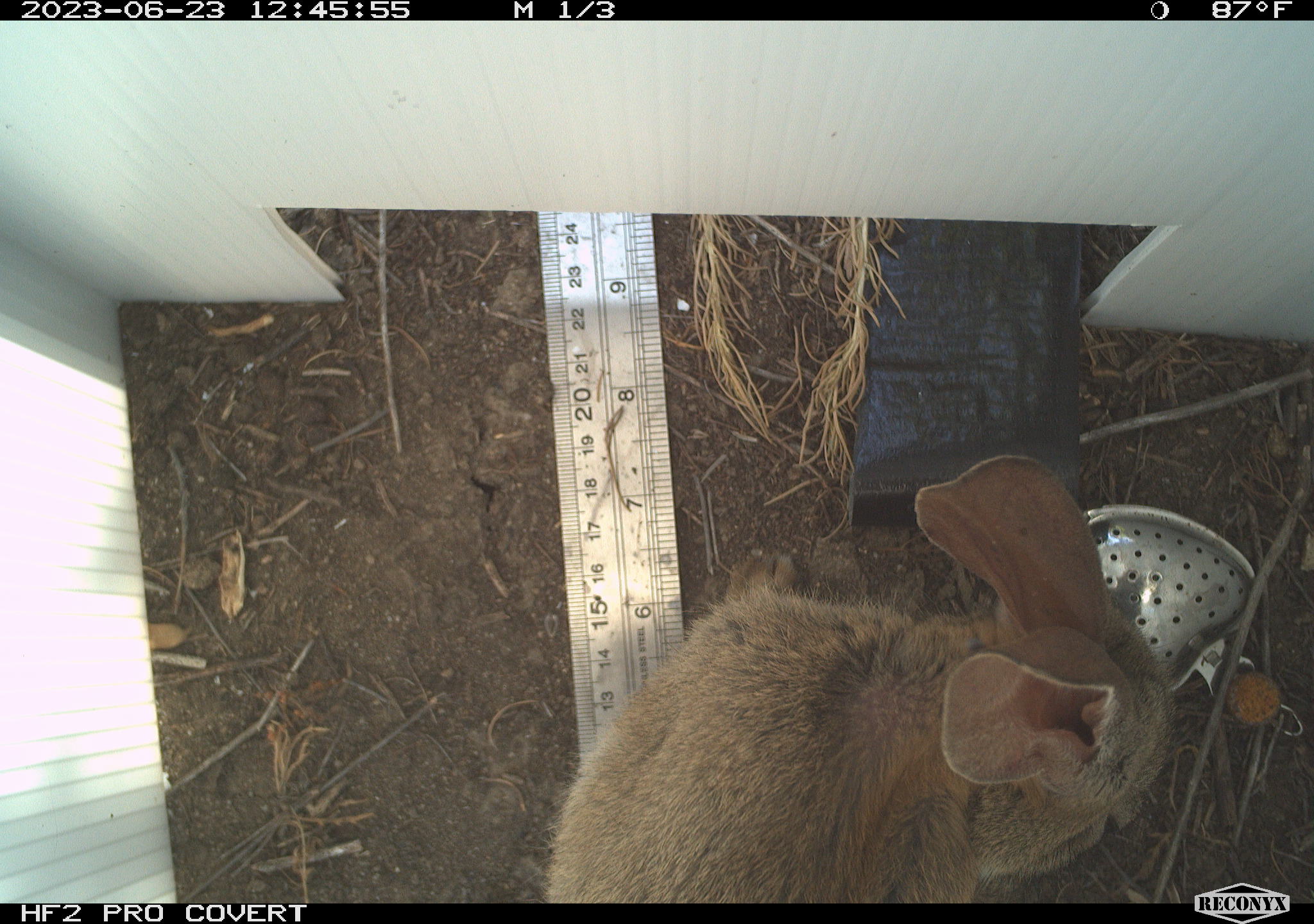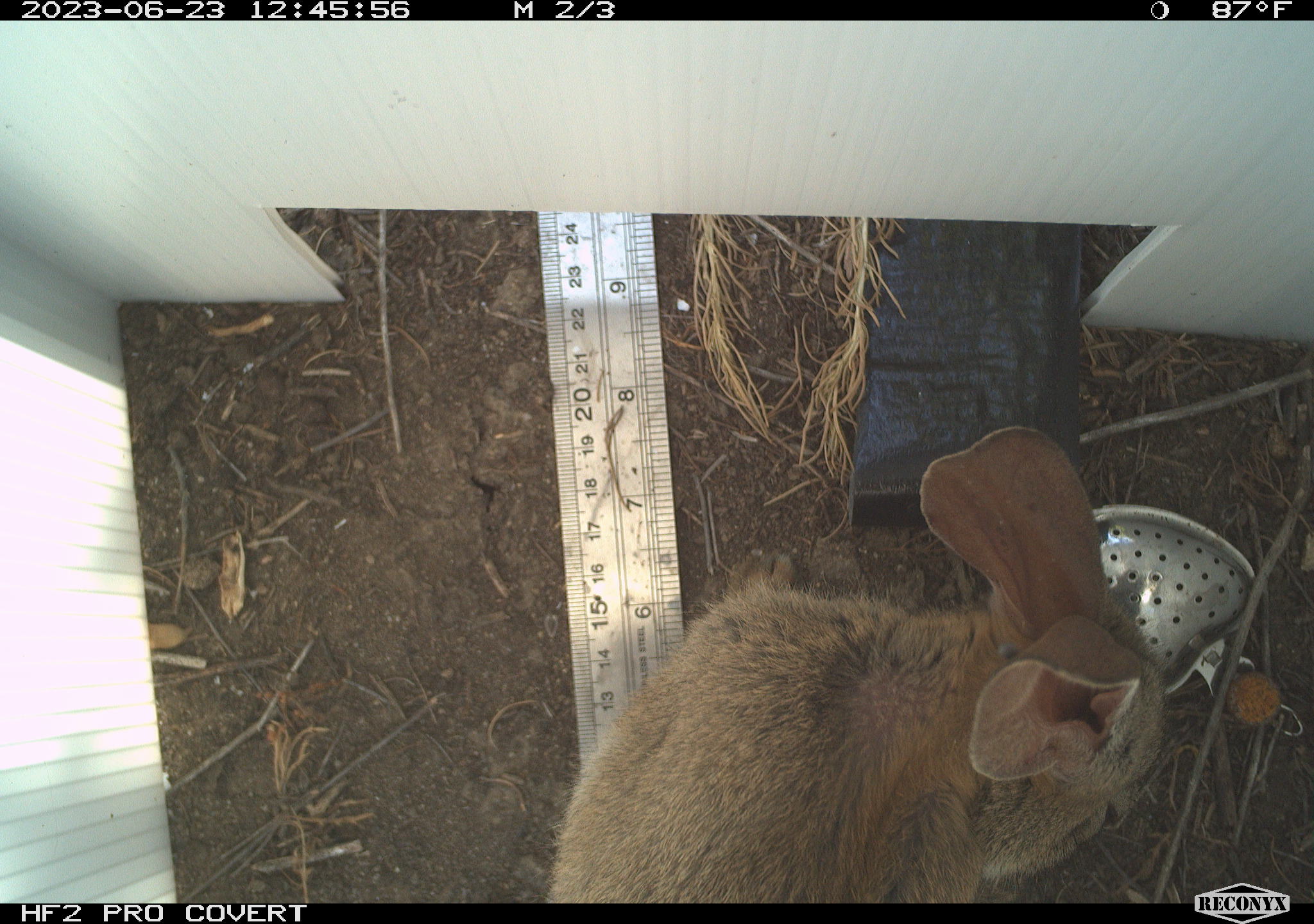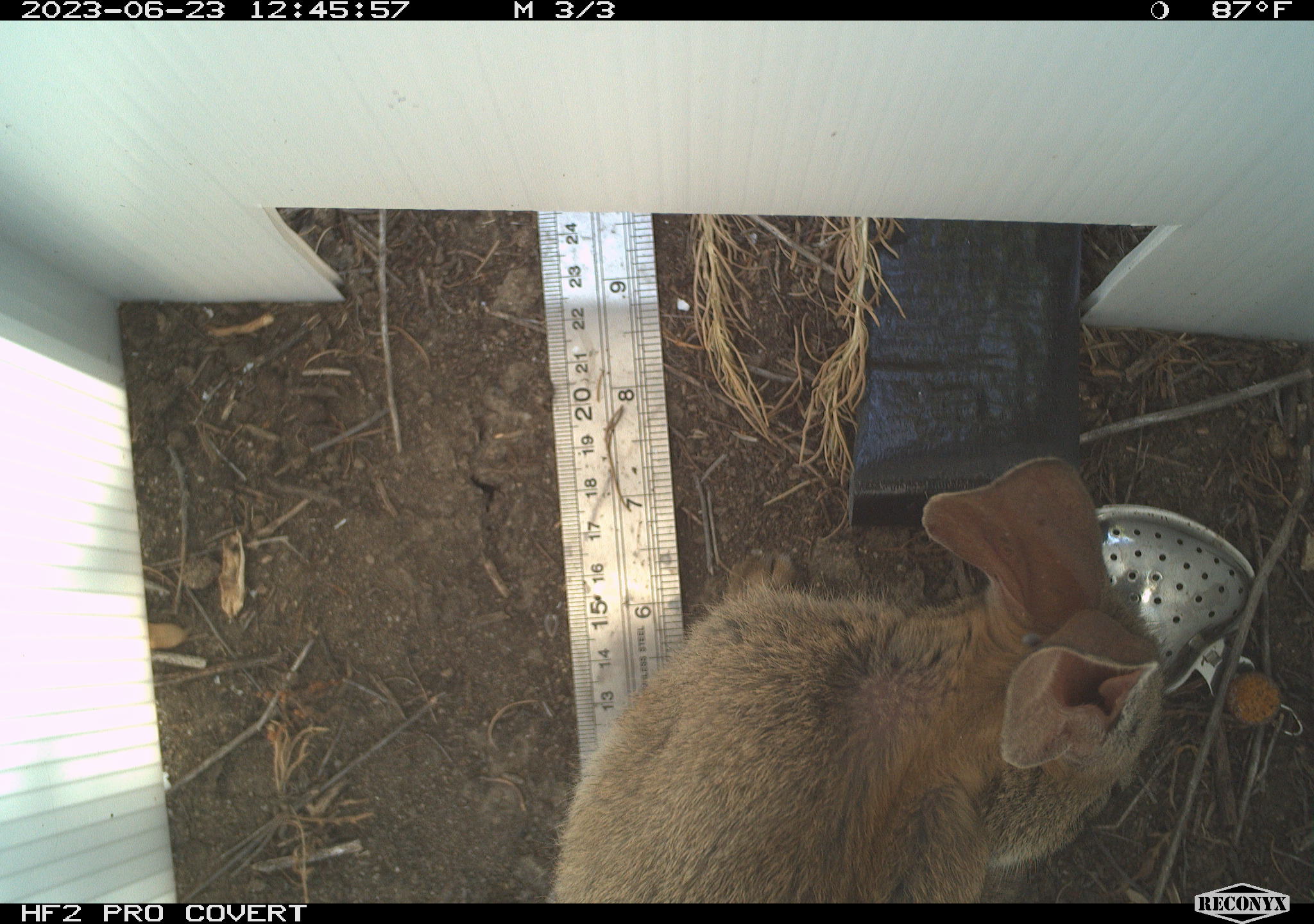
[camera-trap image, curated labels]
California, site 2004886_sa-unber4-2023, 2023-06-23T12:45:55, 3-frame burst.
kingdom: Animalia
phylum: Chordata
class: Mammalia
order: Lagomorpha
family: Leporidae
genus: Sylvilagus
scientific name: Sylvilagus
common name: cottontail rabbits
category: sylvilagus species